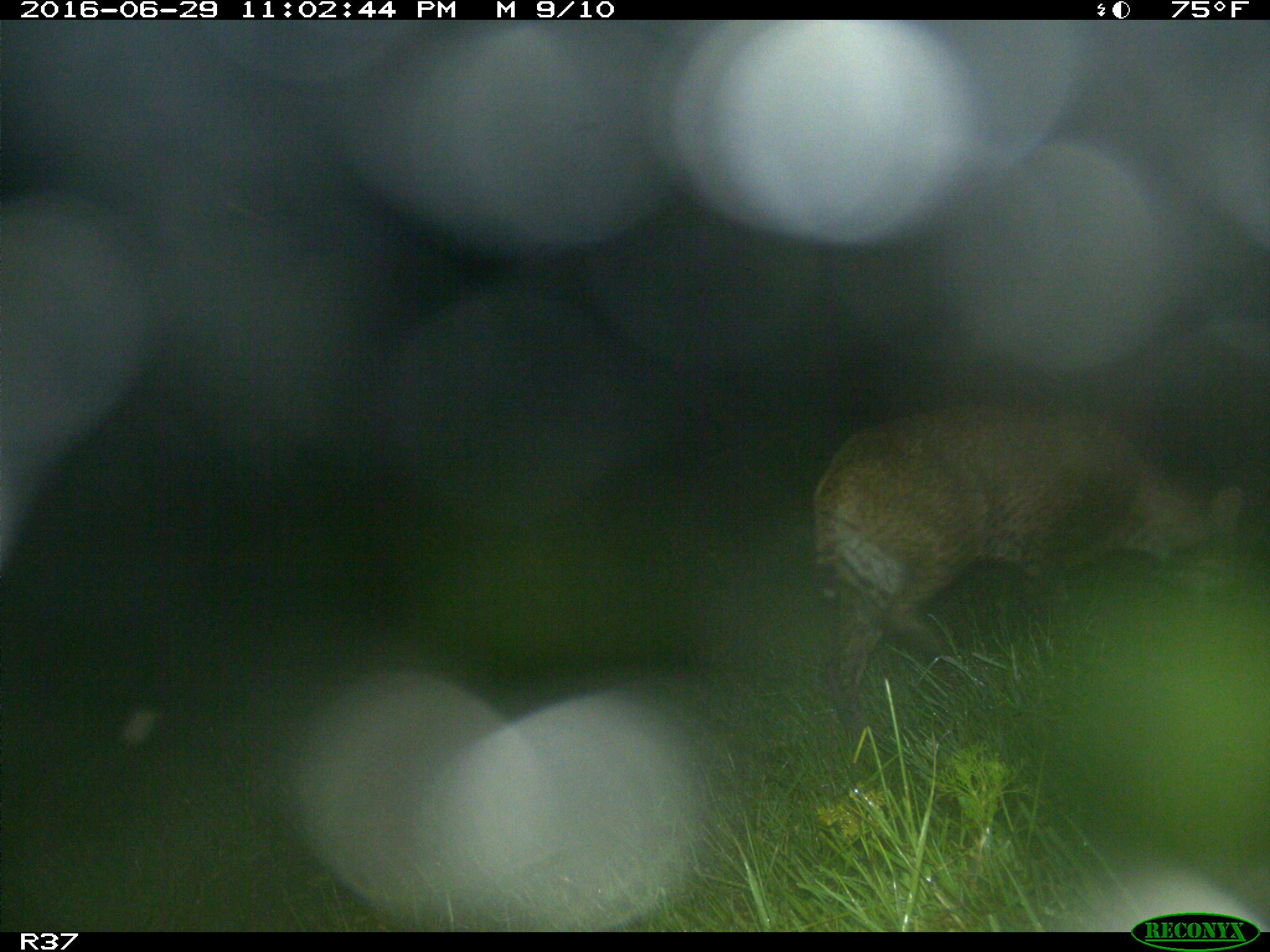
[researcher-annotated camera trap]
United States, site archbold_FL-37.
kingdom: Animalia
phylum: Chordata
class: Mammalia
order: Carnivora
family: Felidae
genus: Lynx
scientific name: Lynx rufus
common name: bobcat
Lynx rufus (bobcat).